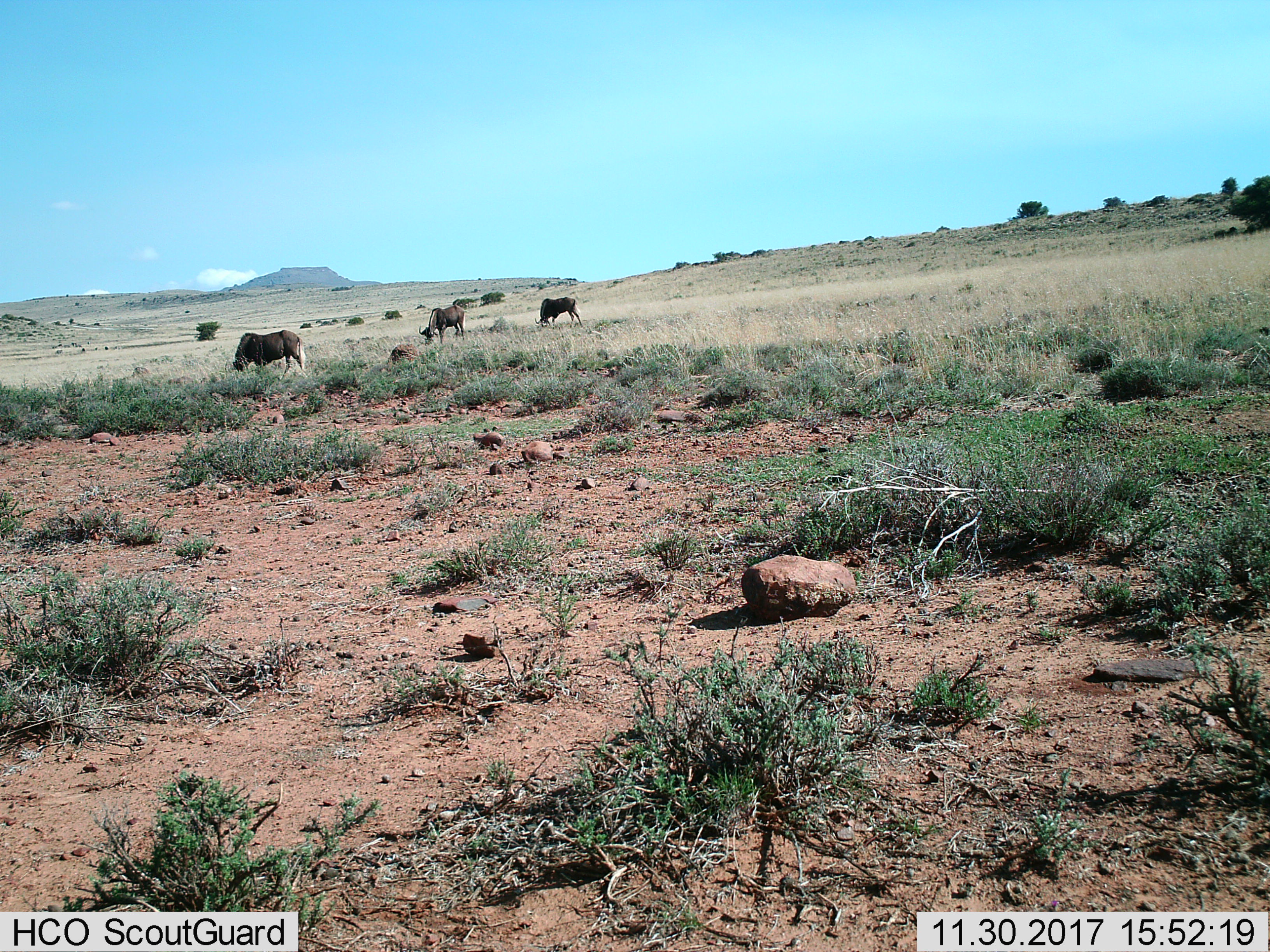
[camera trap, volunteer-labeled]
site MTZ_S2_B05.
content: unidentified animal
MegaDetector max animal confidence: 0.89